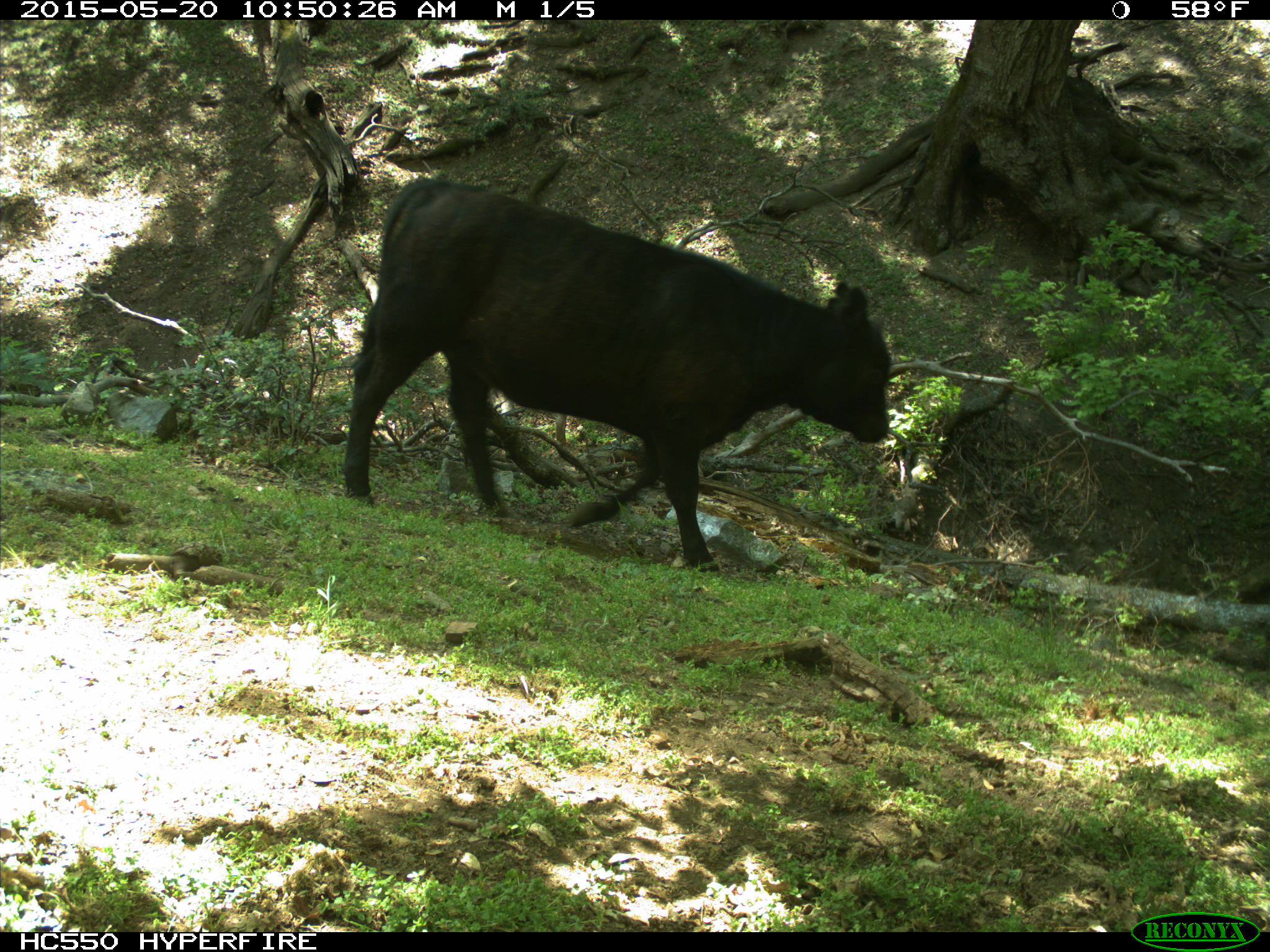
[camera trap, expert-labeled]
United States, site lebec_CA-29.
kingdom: Animalia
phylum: Chordata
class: Mammalia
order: Artiodactyla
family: Bovidae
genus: Bos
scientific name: Bos taurus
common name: domestic cow